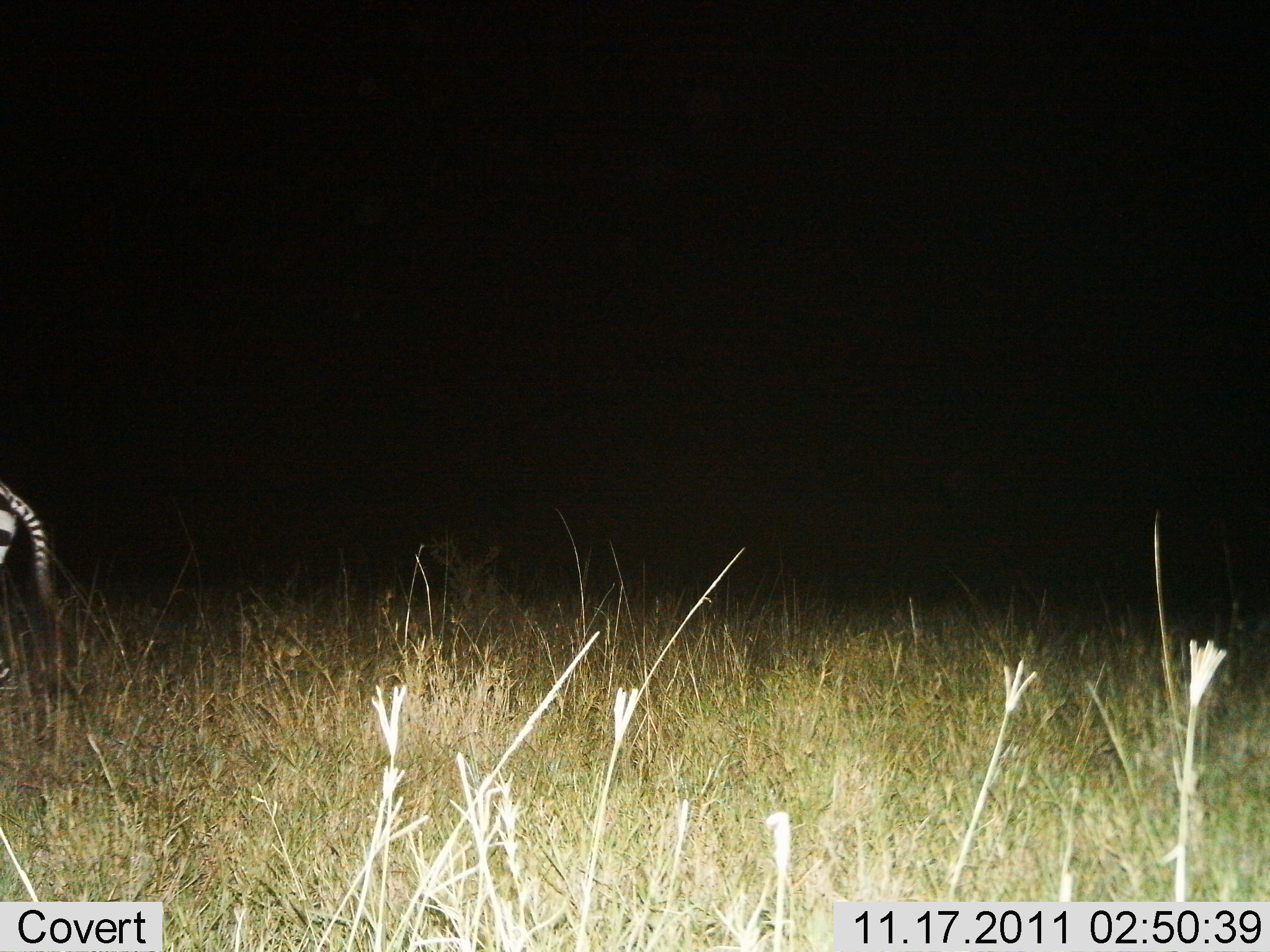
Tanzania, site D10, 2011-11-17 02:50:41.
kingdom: Animalia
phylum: Chordata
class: Mammalia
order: Perissodactyla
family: Equidae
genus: Equus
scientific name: Equus quagga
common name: plains zebra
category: zebra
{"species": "zebra (plains zebra) (Equus quagga)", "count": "1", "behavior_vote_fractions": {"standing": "36%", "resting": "0%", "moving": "64%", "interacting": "0%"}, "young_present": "0%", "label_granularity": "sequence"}